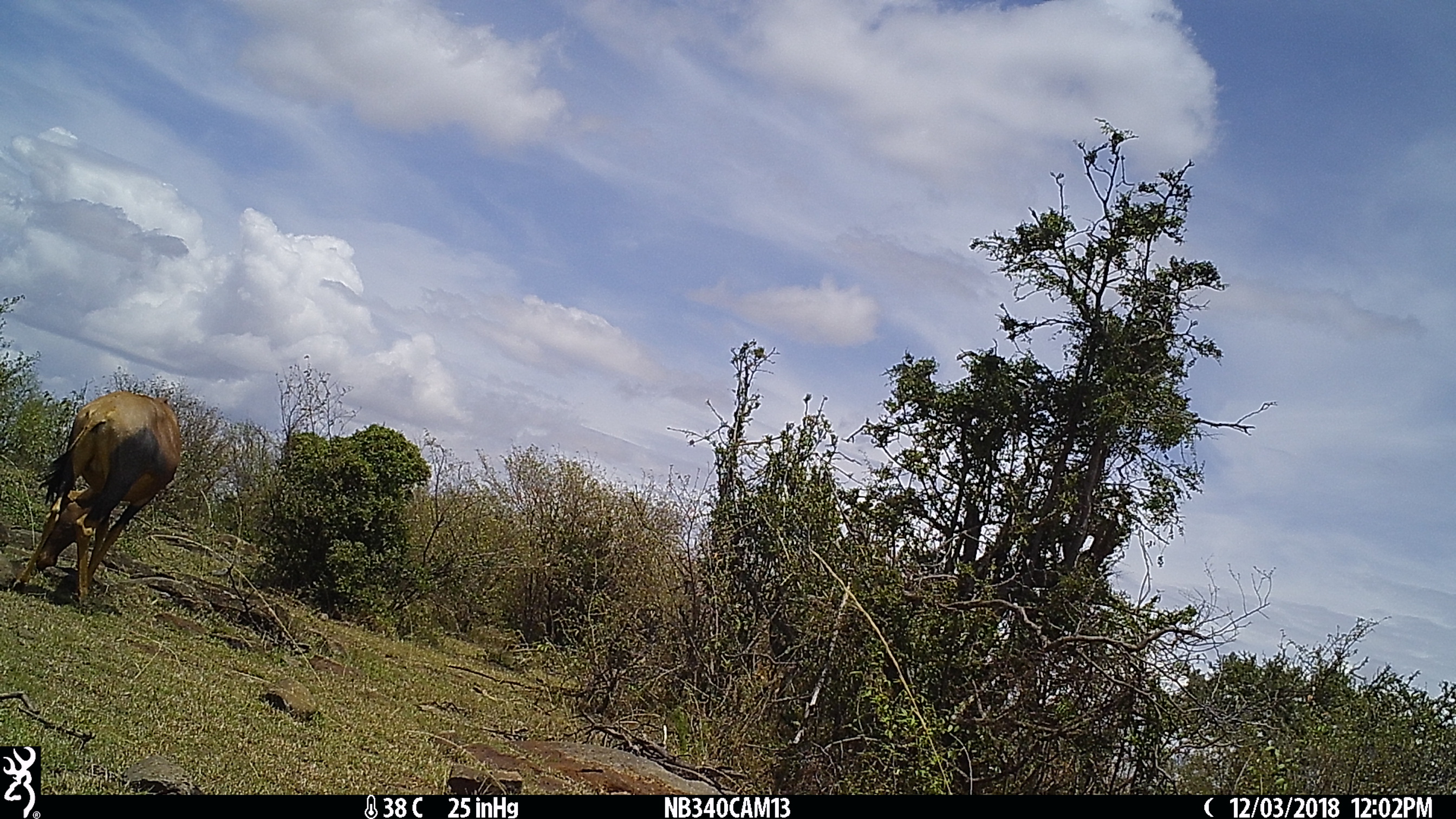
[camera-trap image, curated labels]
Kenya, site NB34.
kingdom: Animalia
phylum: Chordata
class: Mammalia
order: Artiodactyla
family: Bovidae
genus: Damaliscus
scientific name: Damaliscus lunatus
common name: topi